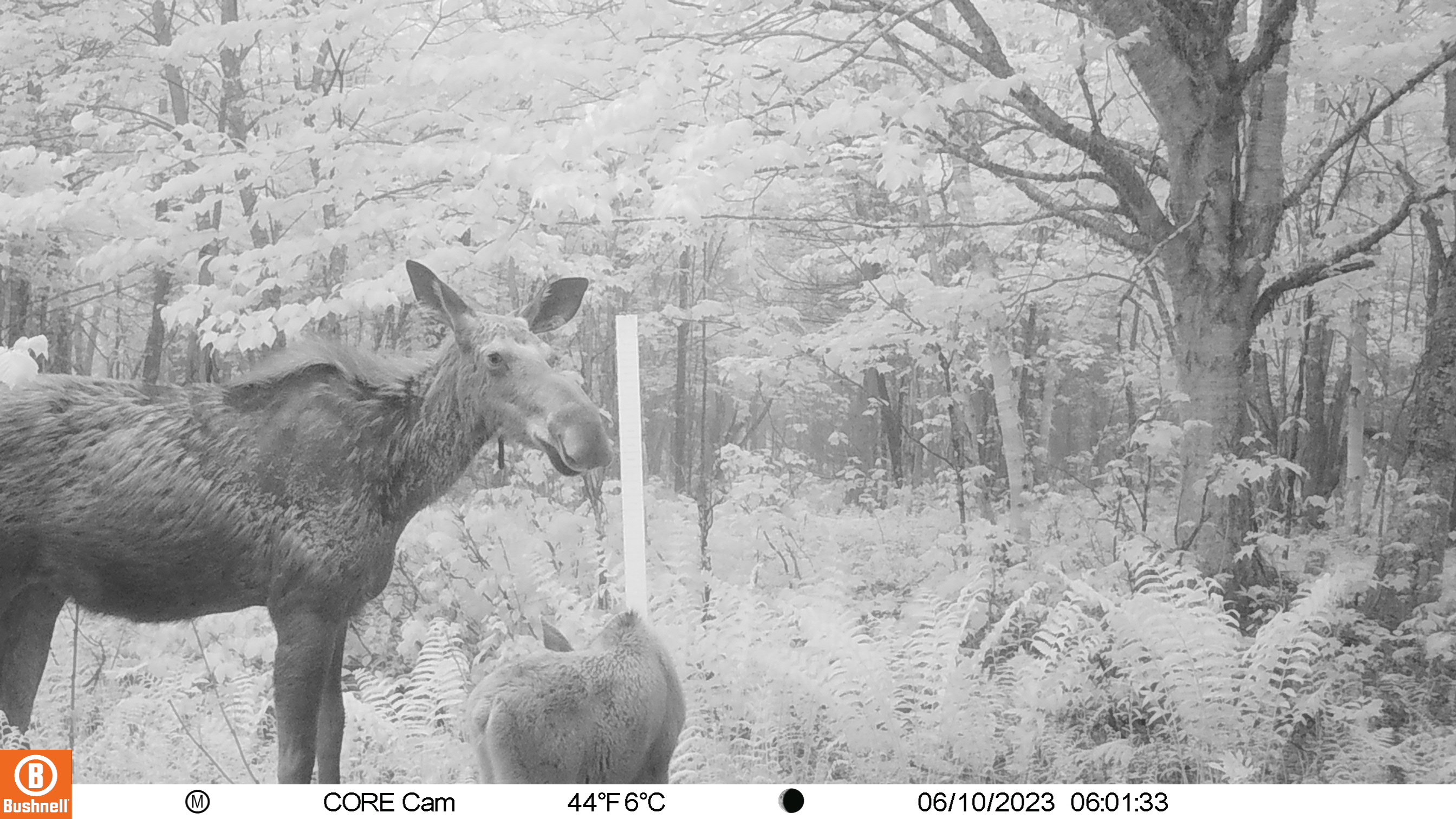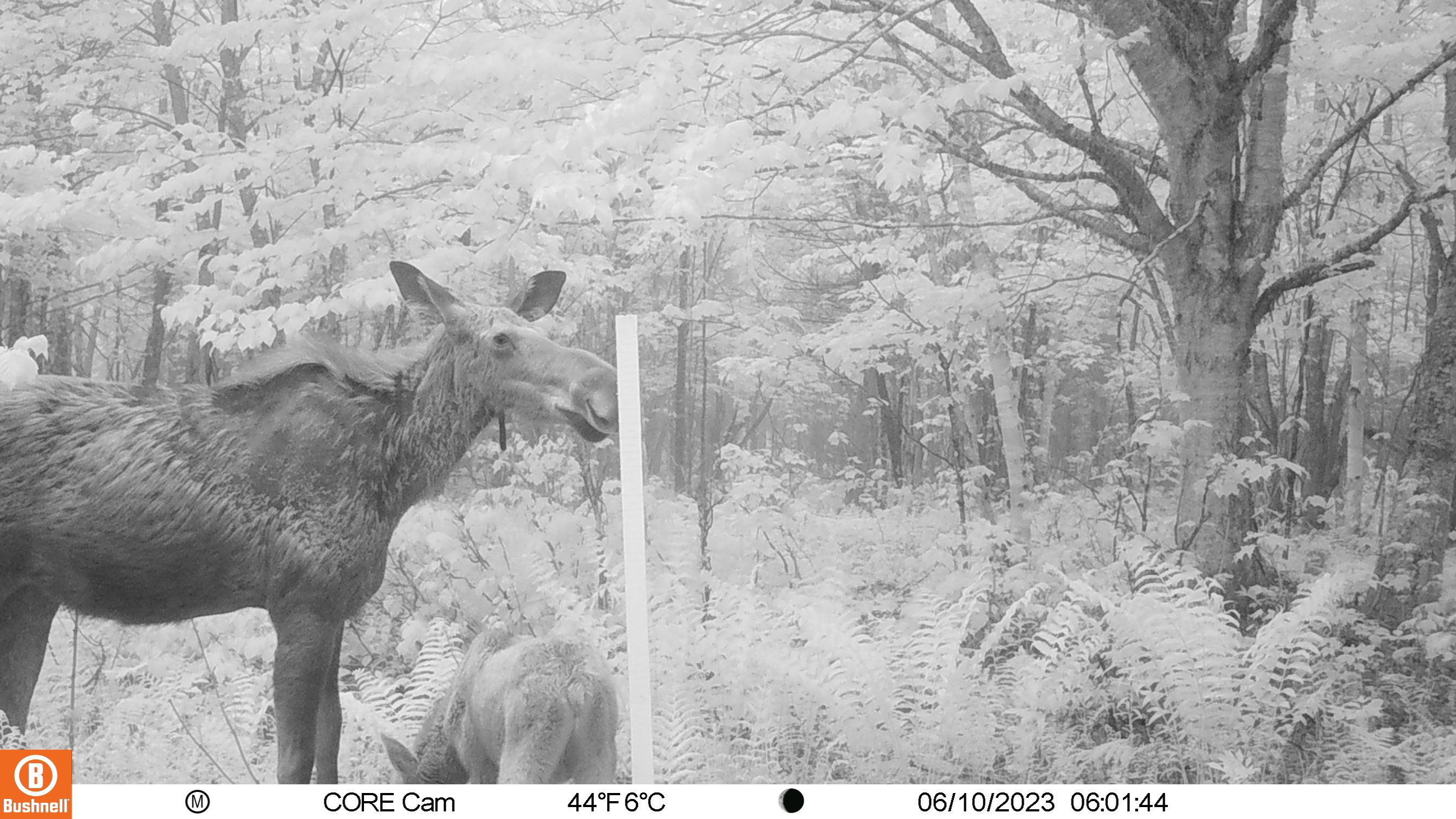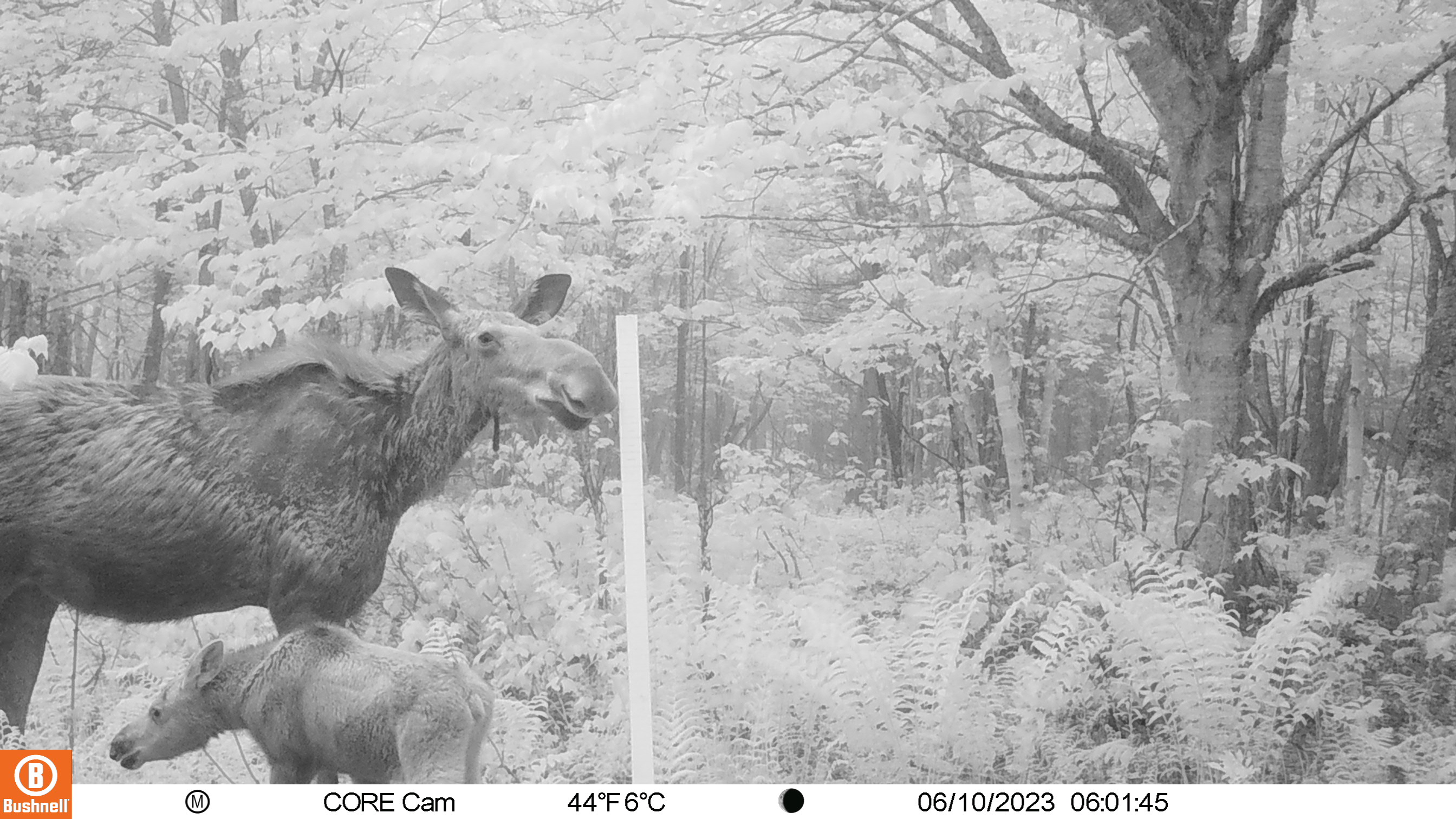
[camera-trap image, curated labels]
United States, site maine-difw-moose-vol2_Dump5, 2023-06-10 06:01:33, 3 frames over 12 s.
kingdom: Animalia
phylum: Chordata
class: Mammalia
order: Artiodactyla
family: Cervidae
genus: Alces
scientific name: Alces alces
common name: moose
Moose (Alces alces).